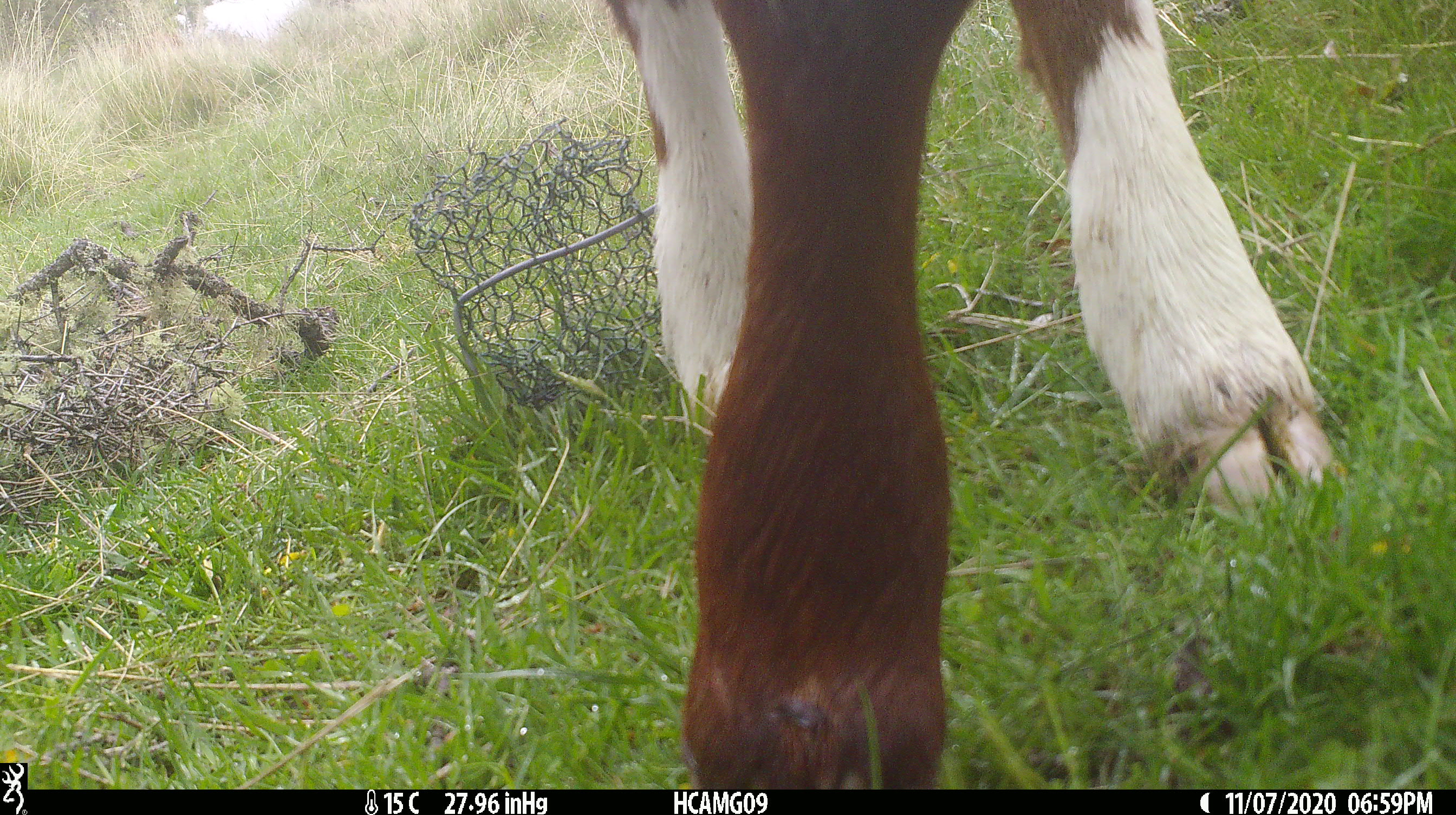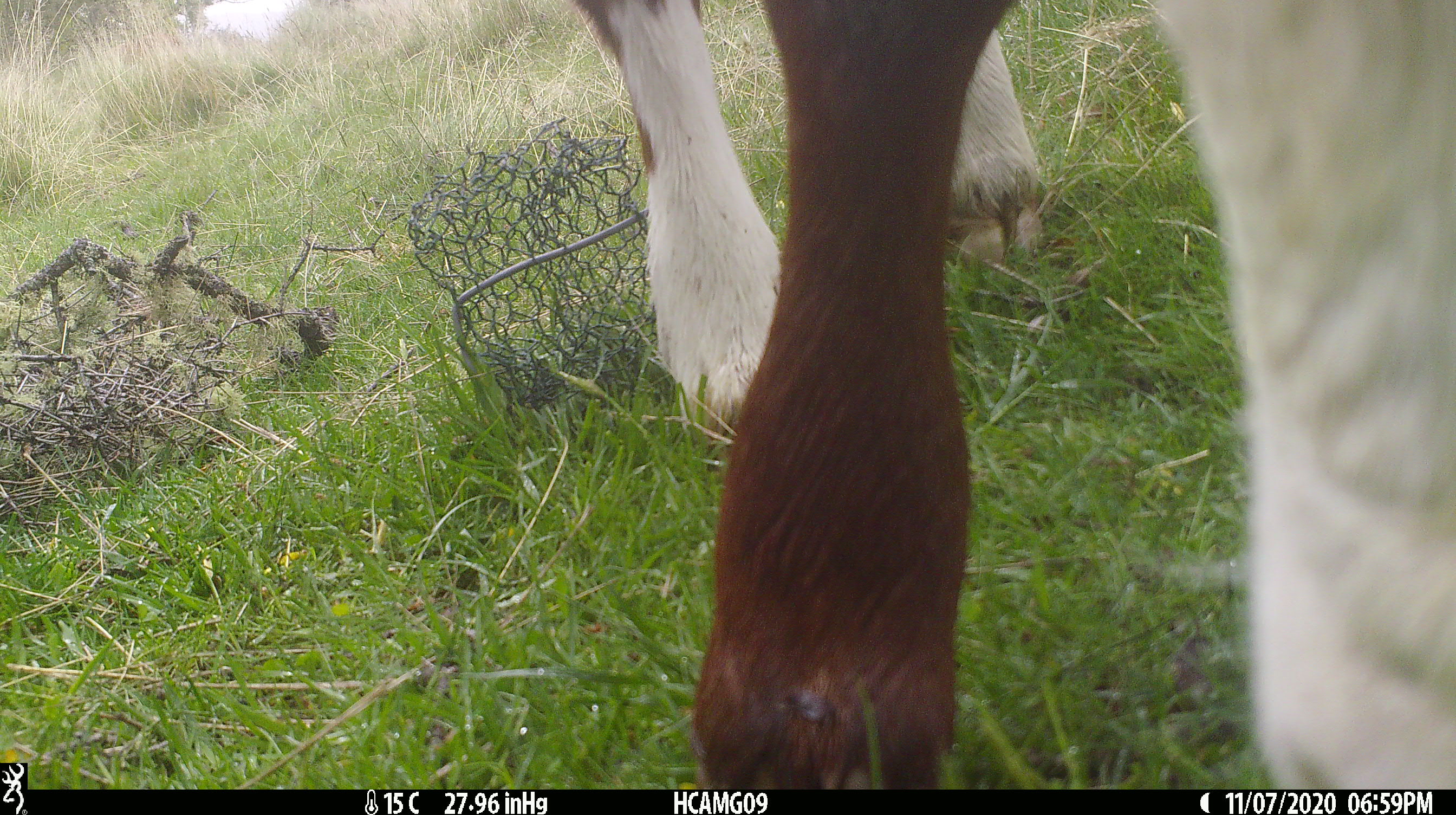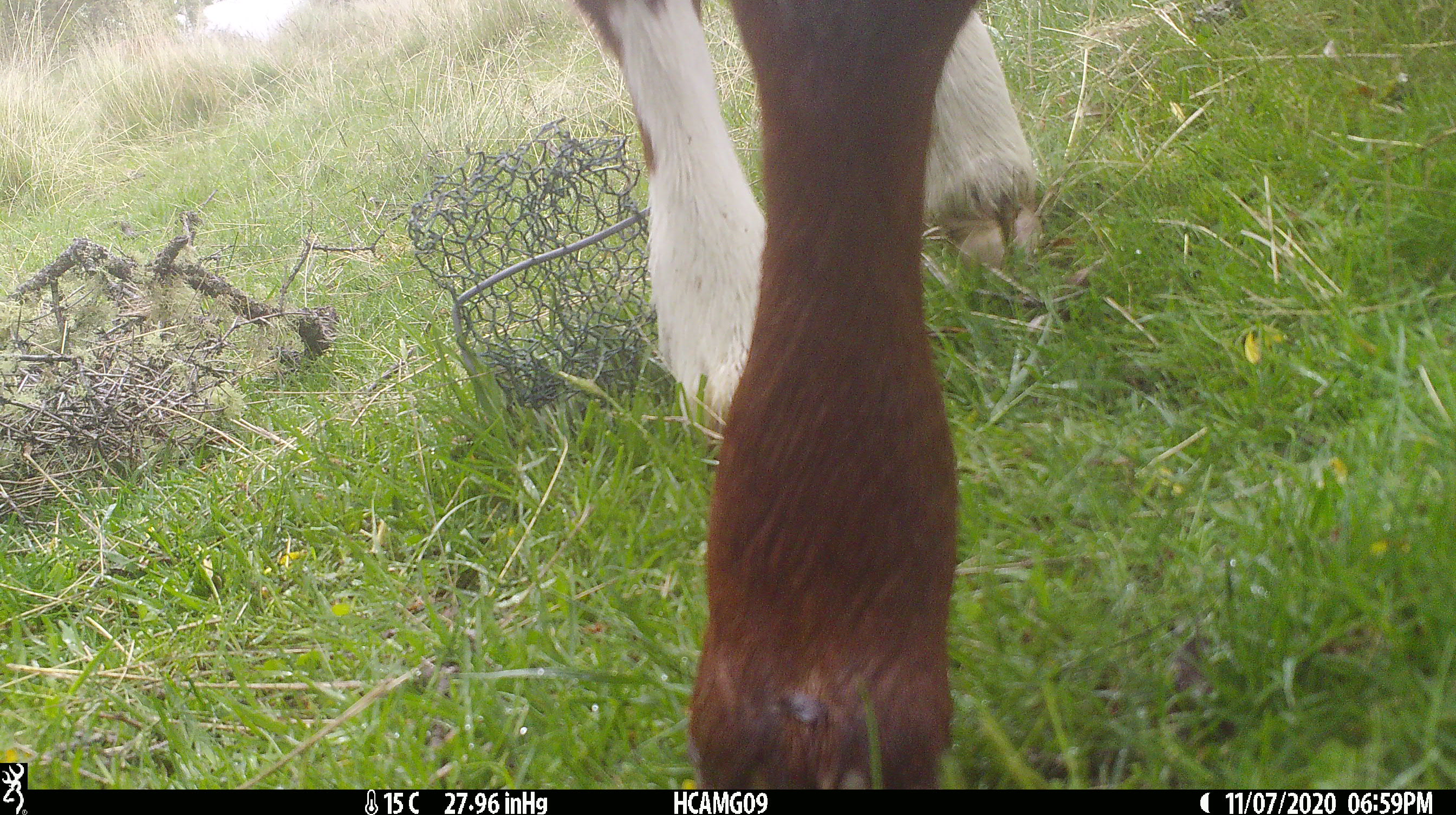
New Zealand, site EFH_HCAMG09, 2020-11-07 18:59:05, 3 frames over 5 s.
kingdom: Animalia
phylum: Chordata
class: Mammalia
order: Artiodactyla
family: Bovidae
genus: Bos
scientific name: Bos taurus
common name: domestic cow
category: cow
Cow (domestic cow) (Bos taurus).